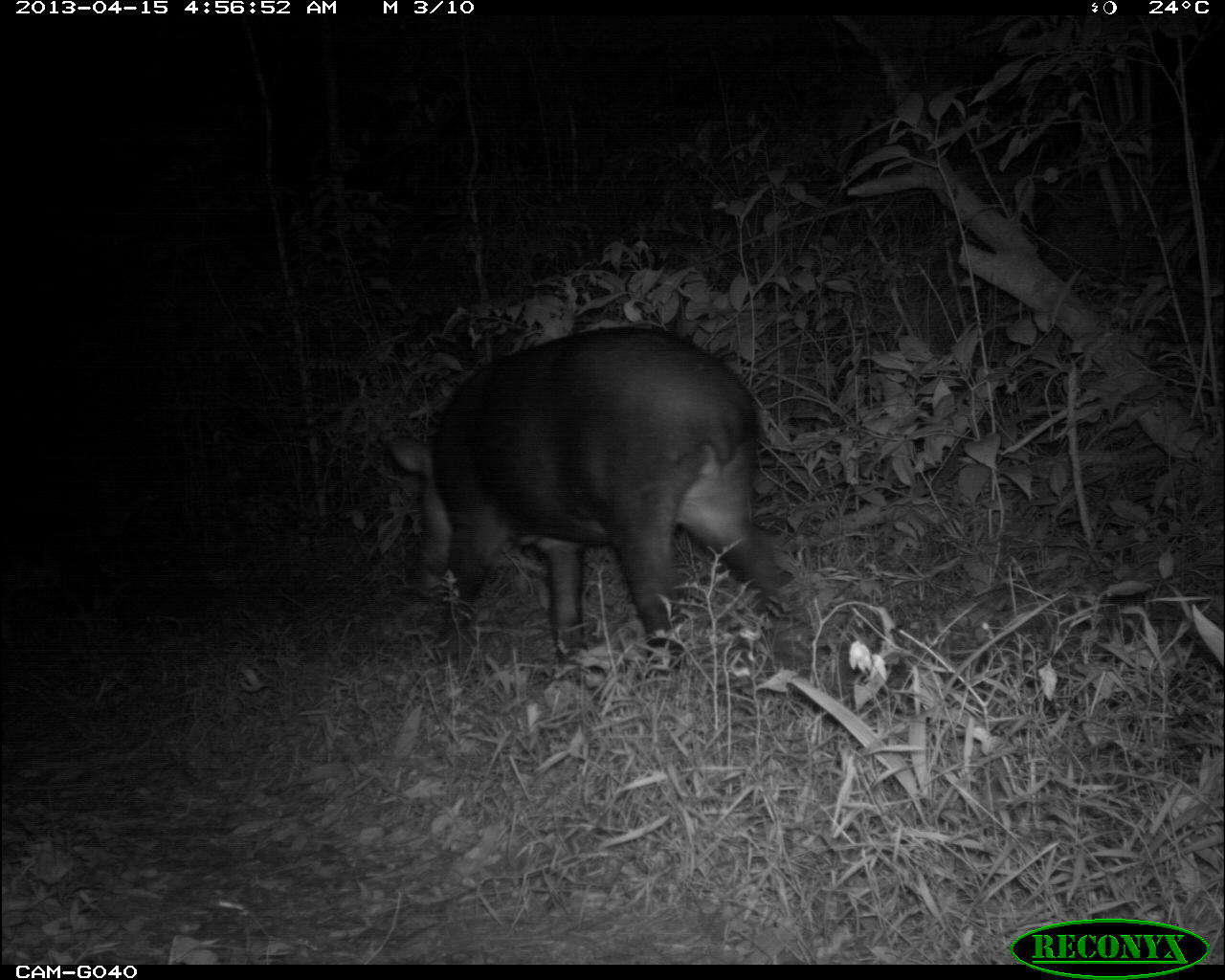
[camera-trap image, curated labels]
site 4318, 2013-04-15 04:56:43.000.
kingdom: Animalia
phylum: Chordata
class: Mammalia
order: Perissodactyla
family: Tapiridae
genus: Tapirus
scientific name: Tapirus bairdii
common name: baird's tapir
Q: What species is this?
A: Tapirus bairdii (baird's tapir).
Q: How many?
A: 1.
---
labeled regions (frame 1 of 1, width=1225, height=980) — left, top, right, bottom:
tapirus bairdii: 387, 322, 816, 687